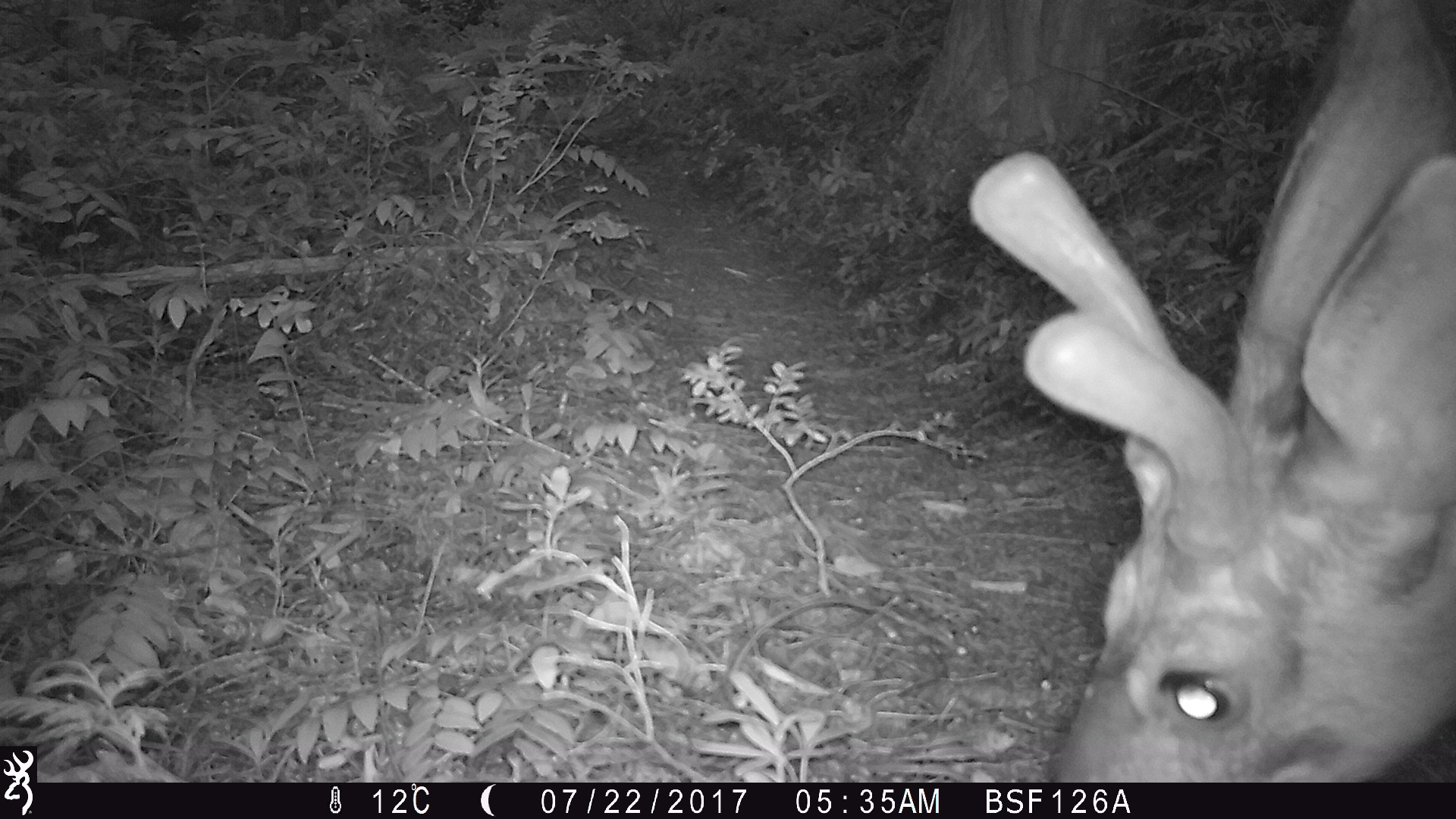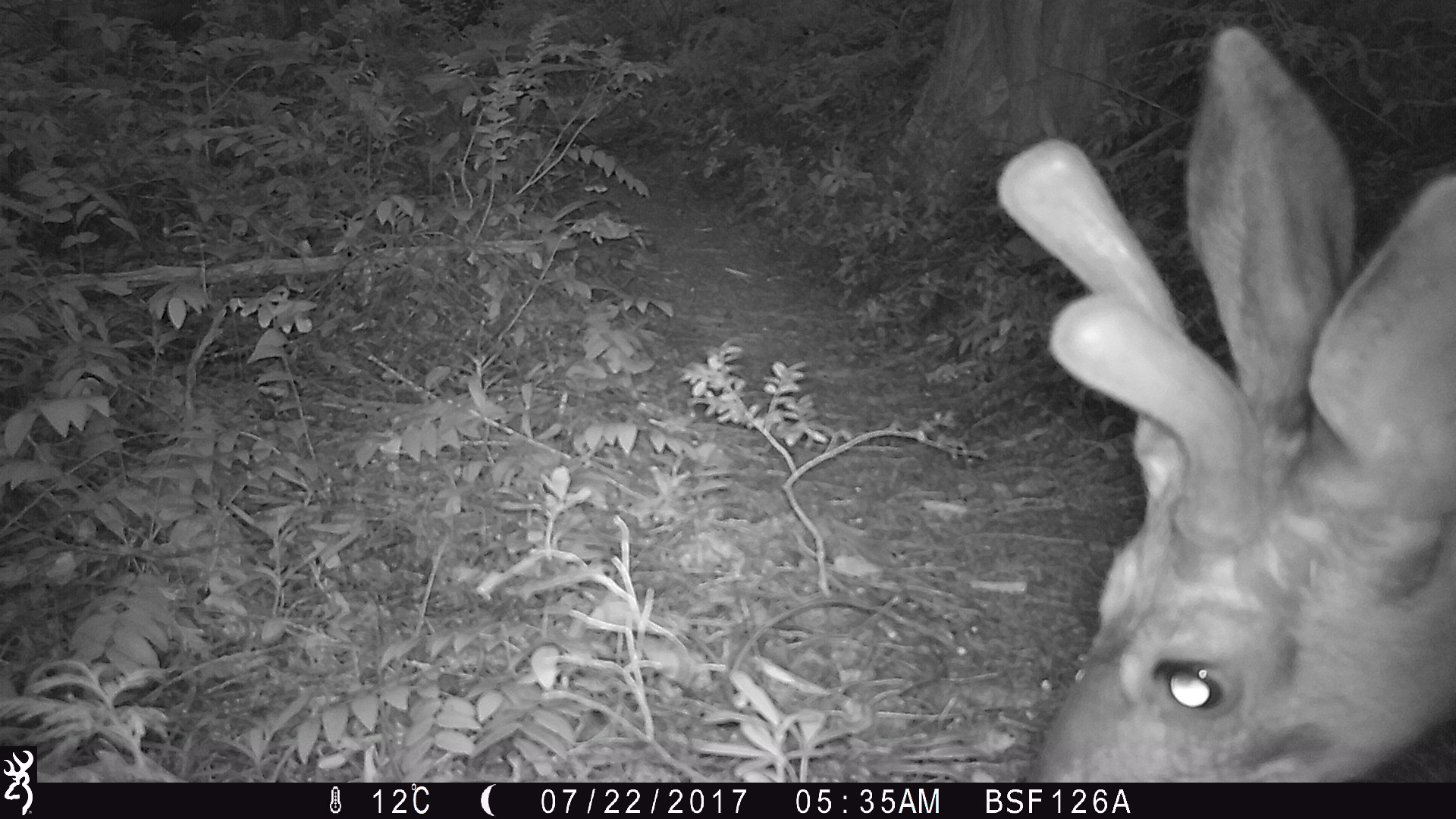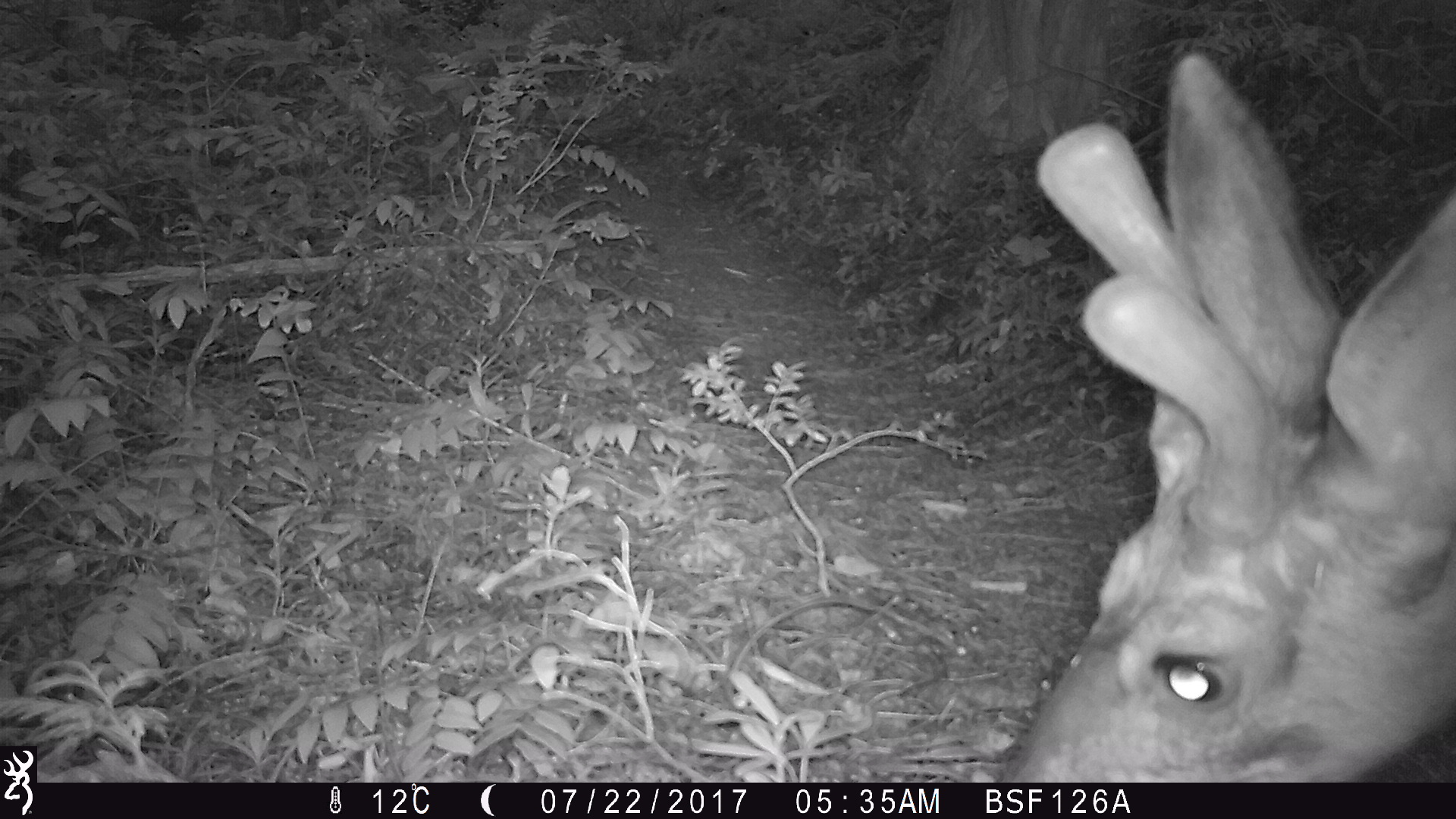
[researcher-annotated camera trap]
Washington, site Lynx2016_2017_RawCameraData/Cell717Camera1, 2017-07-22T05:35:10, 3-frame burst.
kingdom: Animalia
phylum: Chordata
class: Mammalia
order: Artiodactyla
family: Cervidae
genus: Odocoileus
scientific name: Odocoileus hemionus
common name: mule deer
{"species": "Odocoileus hemionus (mule deer)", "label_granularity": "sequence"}